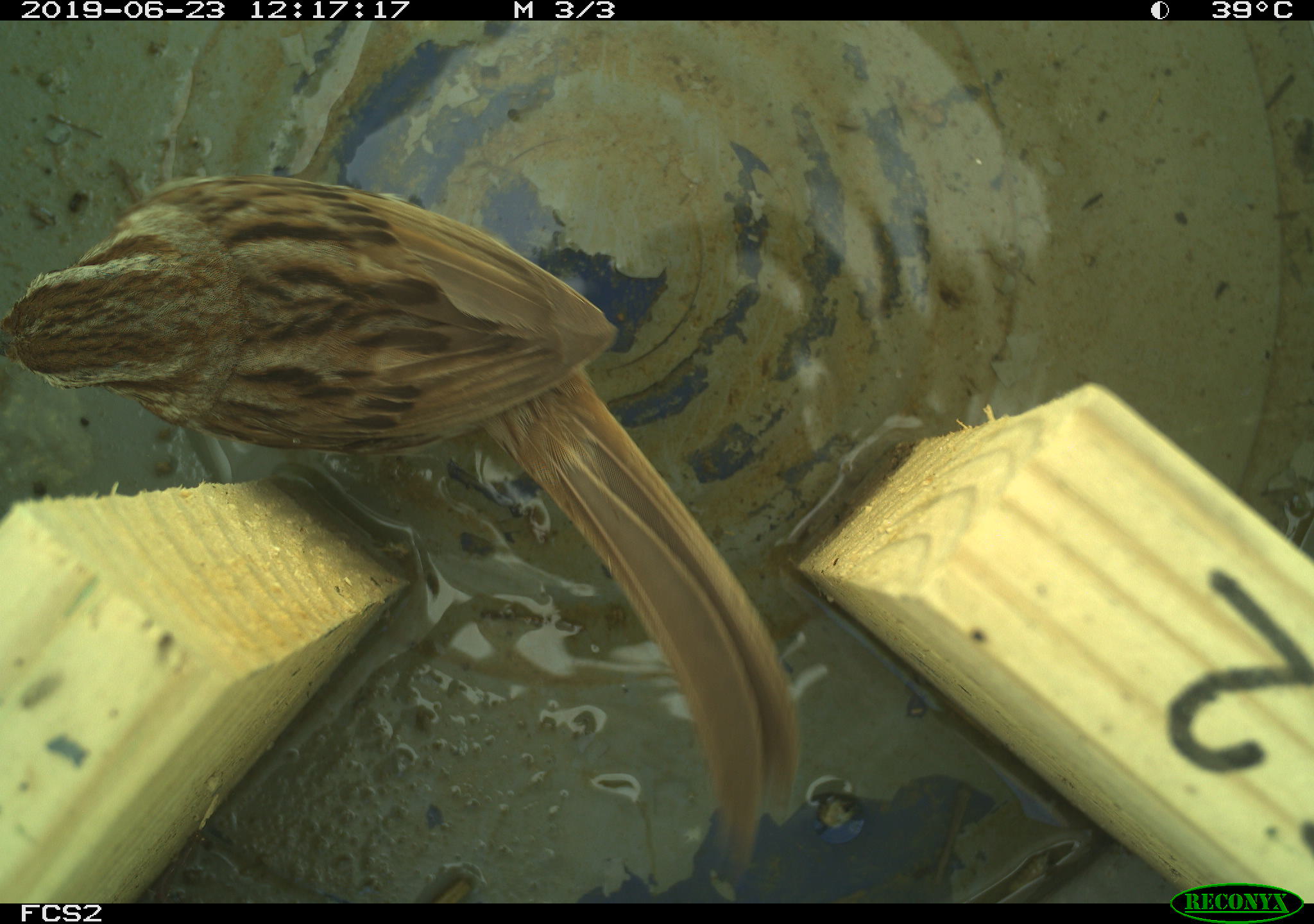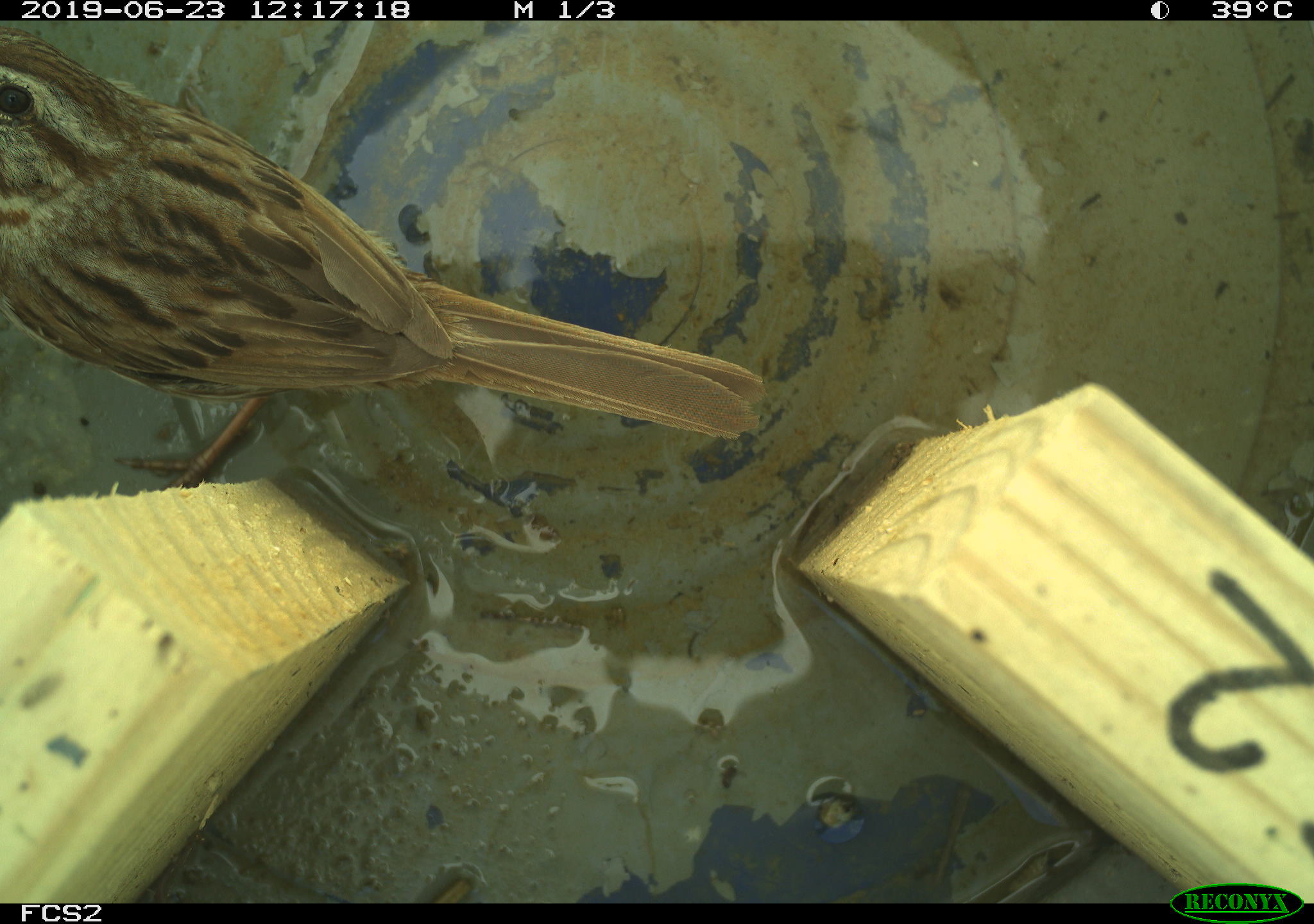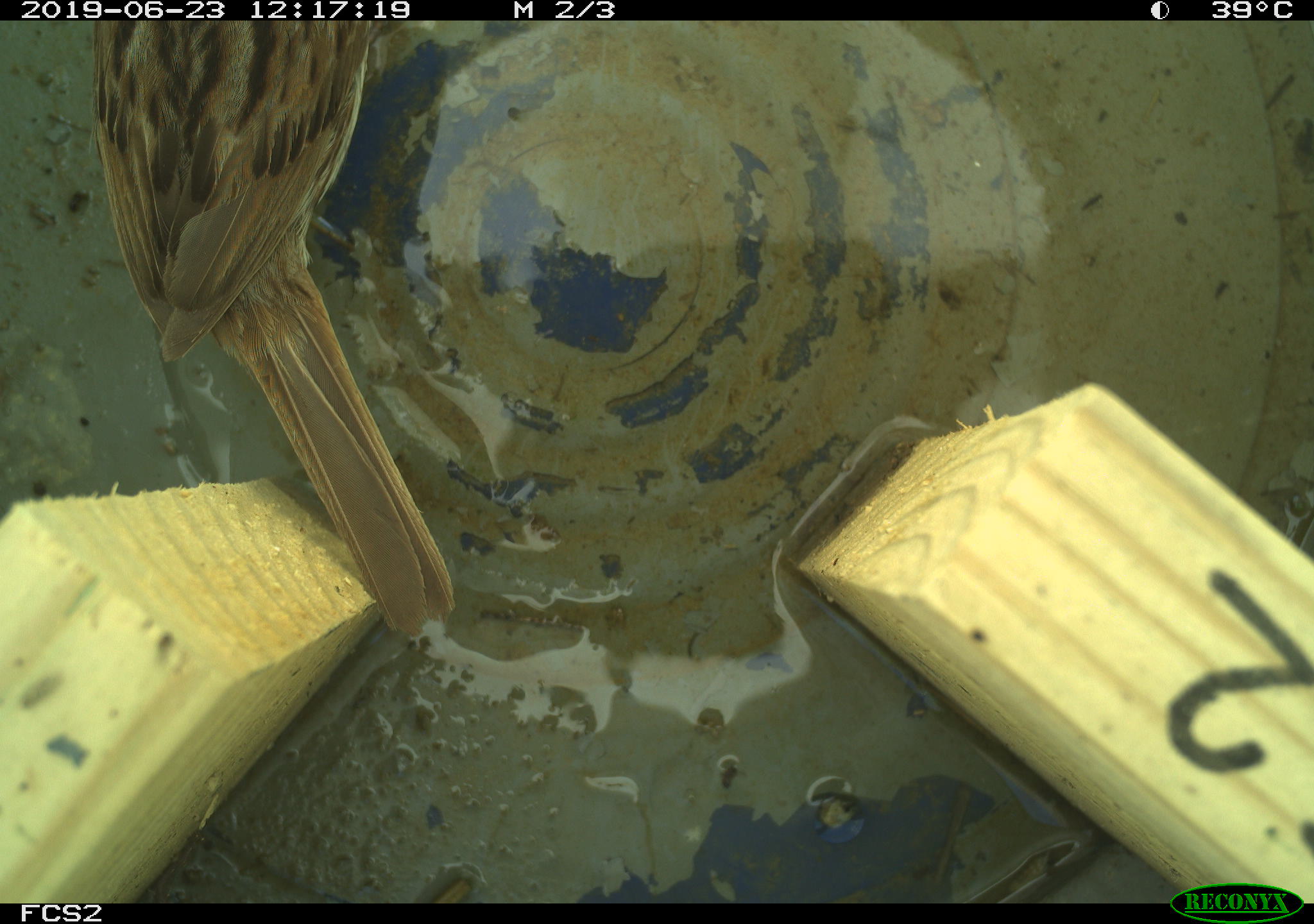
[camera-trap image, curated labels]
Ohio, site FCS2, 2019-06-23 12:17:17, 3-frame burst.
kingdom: Animalia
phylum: Chordata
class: Aves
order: Passeriformes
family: Passerellidae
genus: Melospiza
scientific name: Melospiza melodia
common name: song sparrow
Song sparrow (Melospiza melodia).